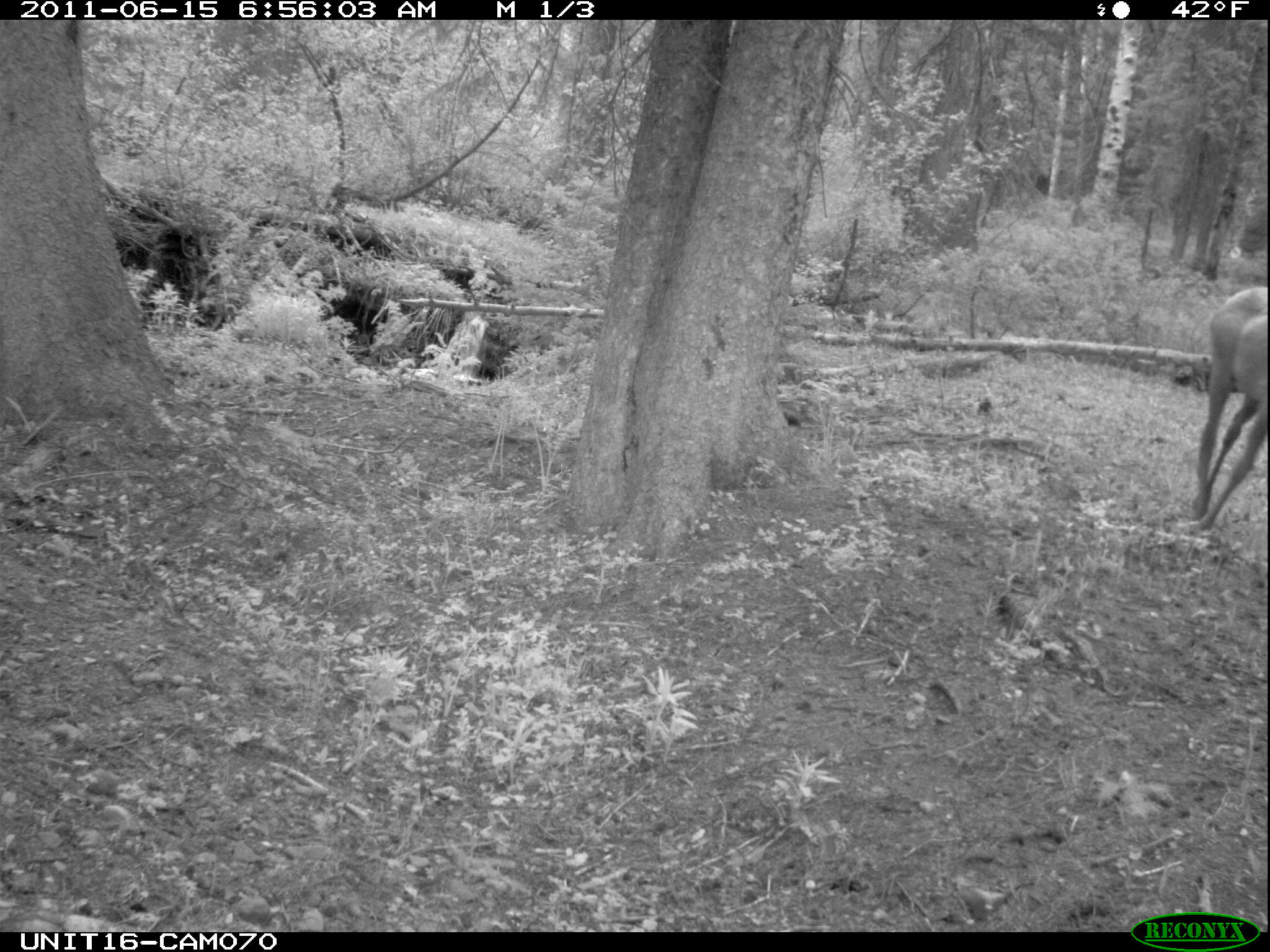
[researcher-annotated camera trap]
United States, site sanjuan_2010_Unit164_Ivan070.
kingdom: Animalia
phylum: Chordata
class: Mammalia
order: Artiodactyla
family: Cervidae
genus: Cervus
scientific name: Cervus elaphus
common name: red deer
Cervus elaphus (red deer).